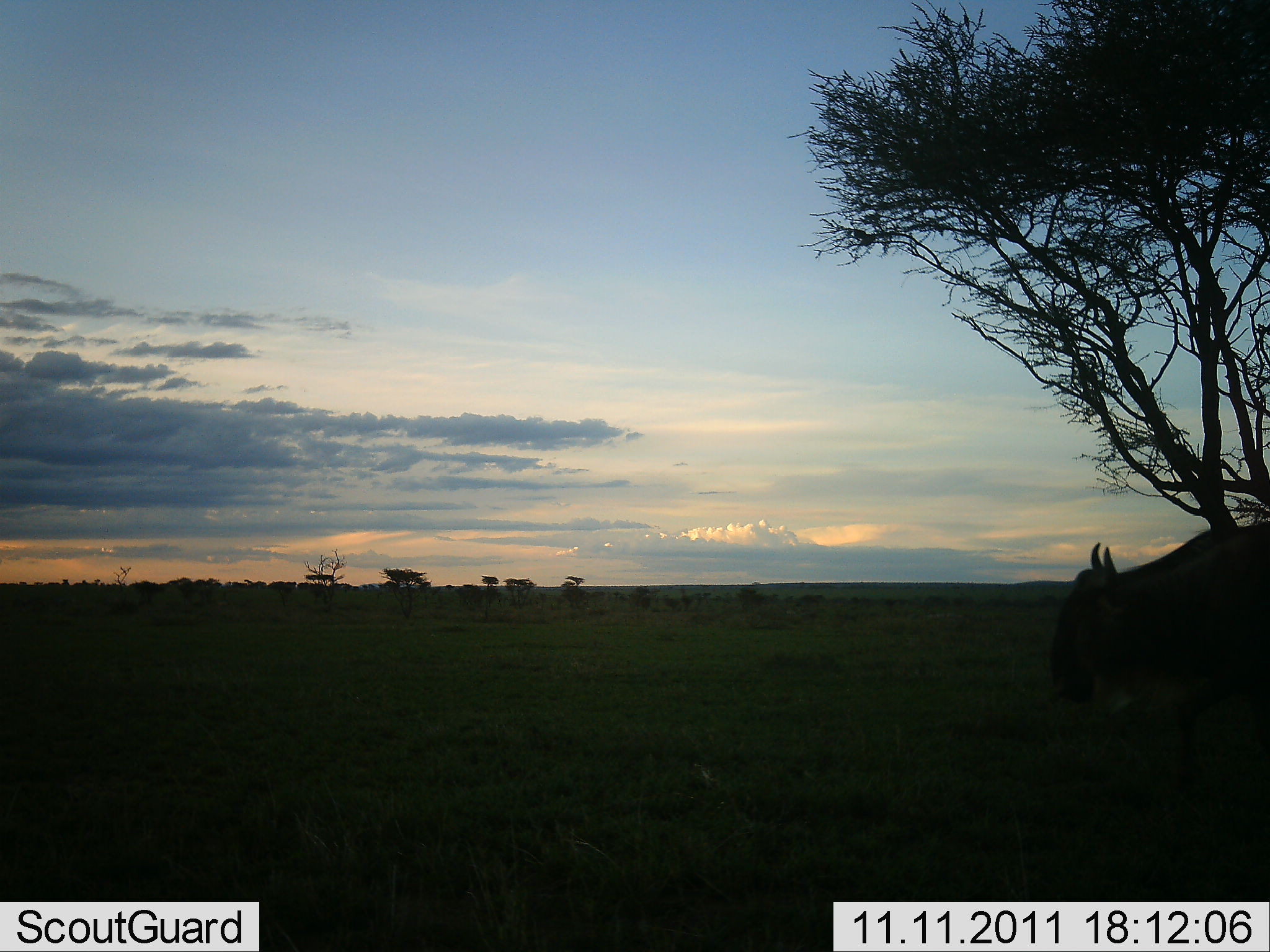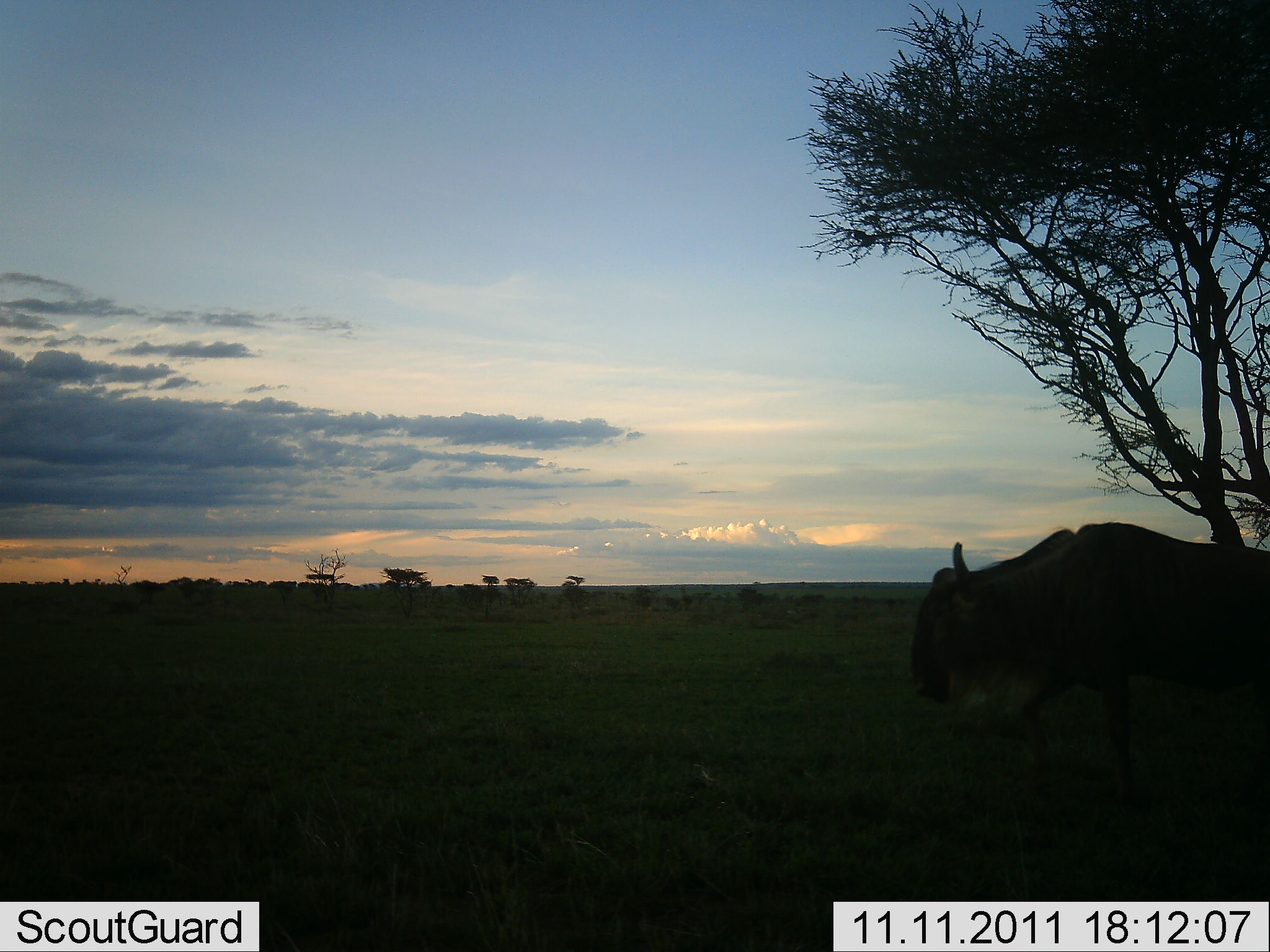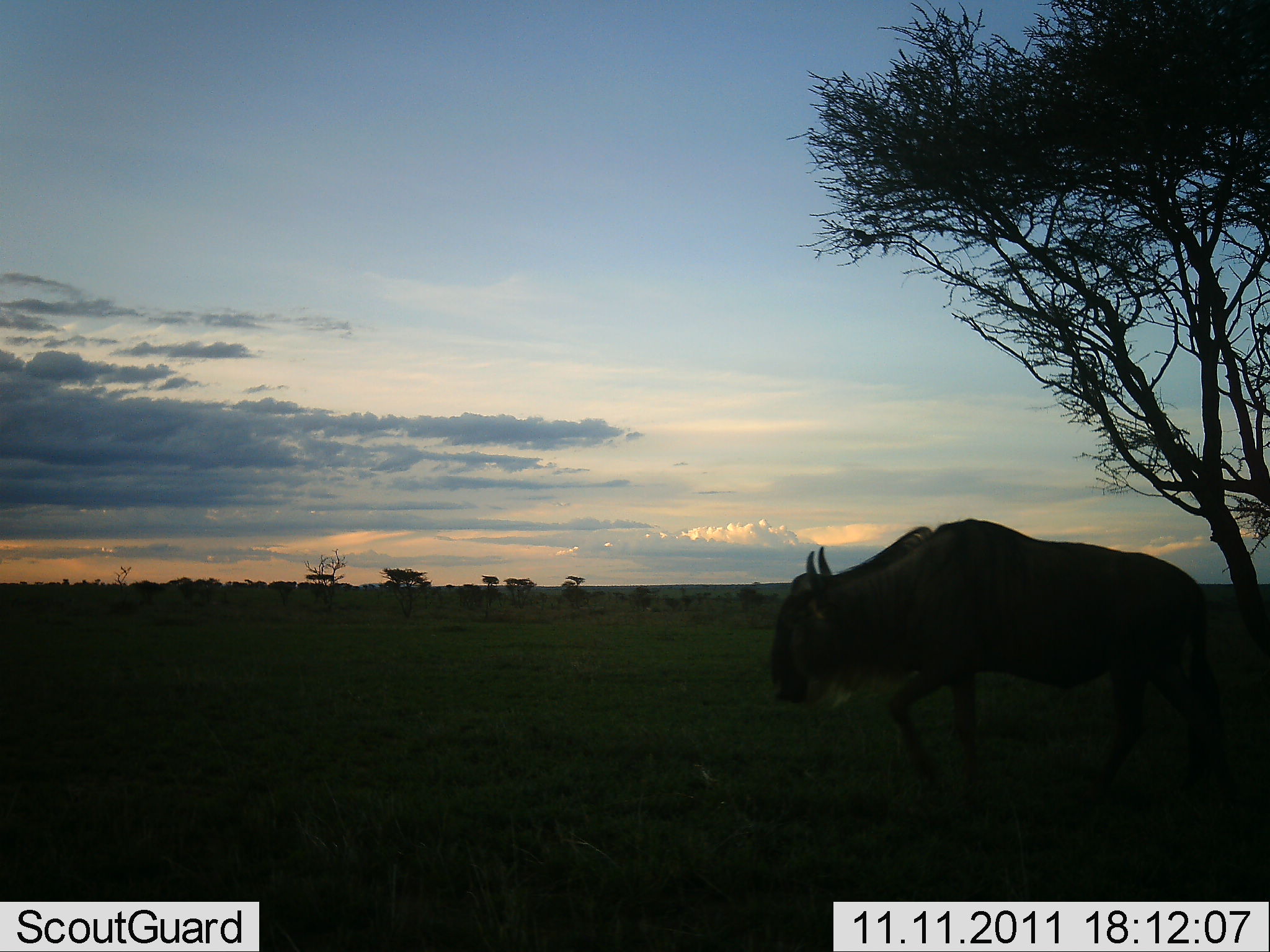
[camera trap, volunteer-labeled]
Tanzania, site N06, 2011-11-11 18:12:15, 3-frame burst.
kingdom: Animalia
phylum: Chordata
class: Mammalia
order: Artiodactyla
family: Bovidae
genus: Connochaetes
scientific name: Connochaetes taurinus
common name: blue wildebeest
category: wildebeest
Wildebeest (blue wildebeest) (Connochaetes taurinus), count 1. Behavior (volunteer vote fractions): standing 0%, resting 0%, moving 100%, interacting 0%. Young present (vote fraction): 0%. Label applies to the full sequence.